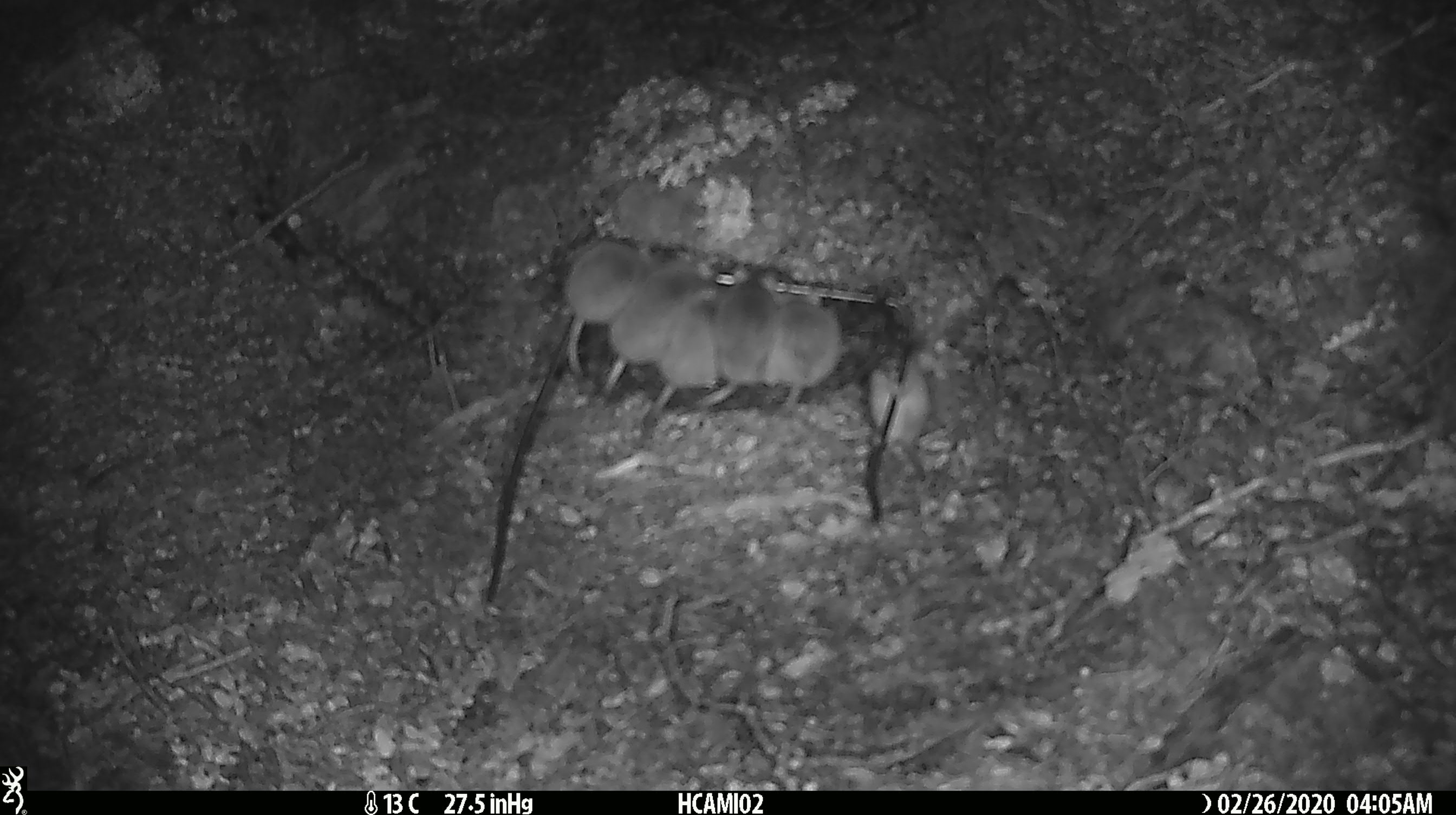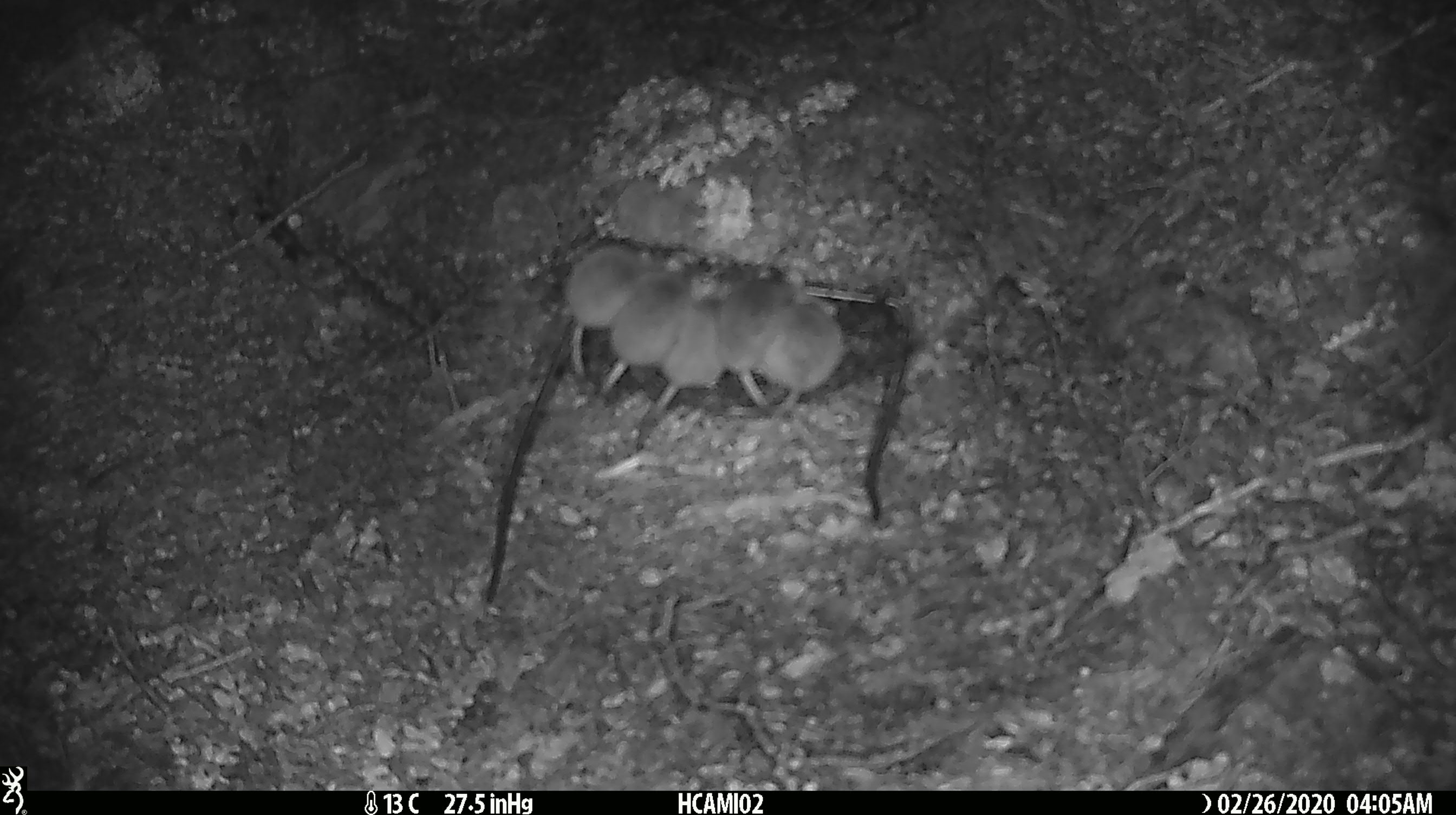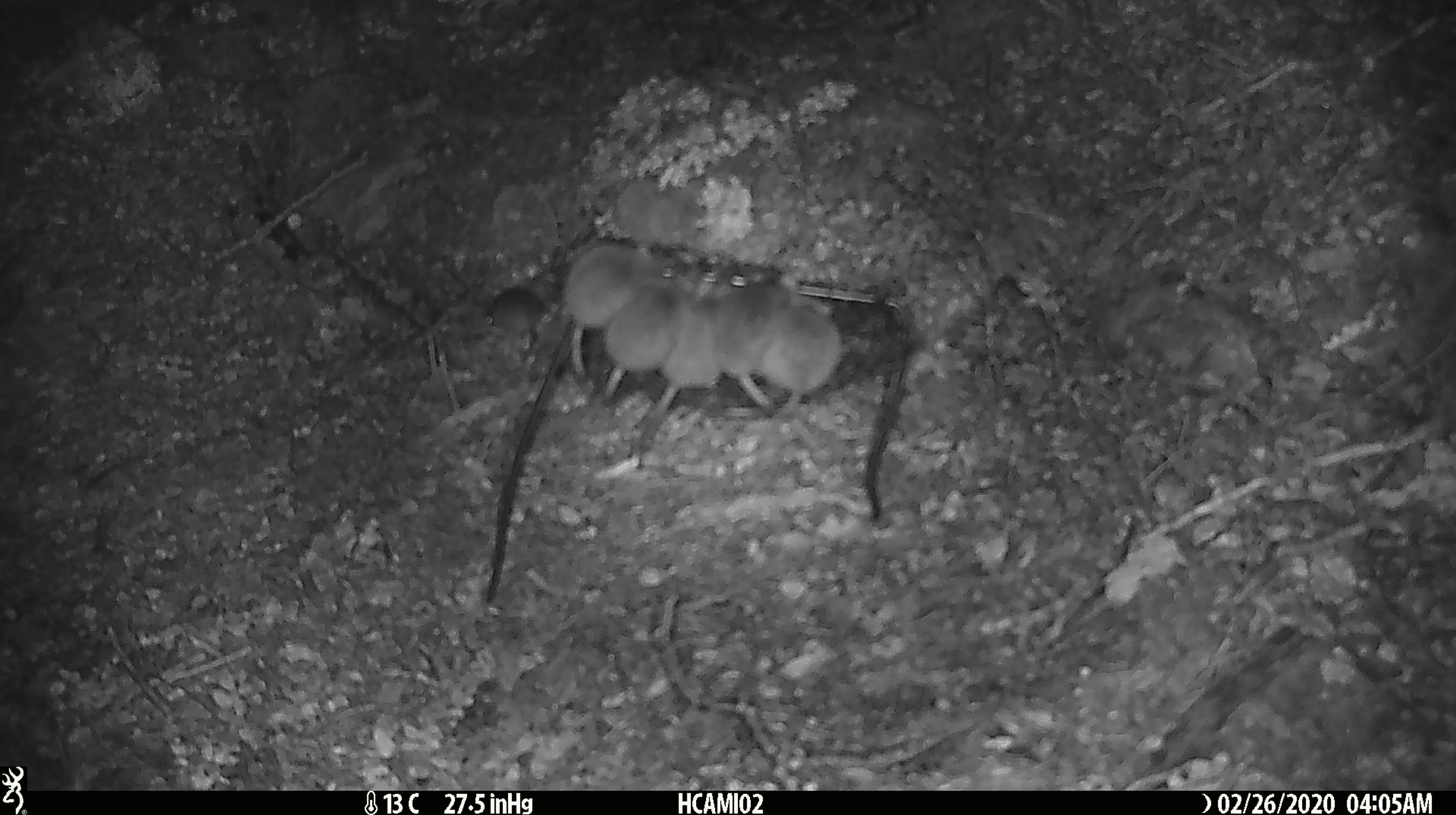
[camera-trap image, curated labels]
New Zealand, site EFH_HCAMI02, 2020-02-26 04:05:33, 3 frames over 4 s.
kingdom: Animalia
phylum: Chordata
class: Mammalia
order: Rodentia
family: Muridae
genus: Mus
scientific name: Mus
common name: mouse